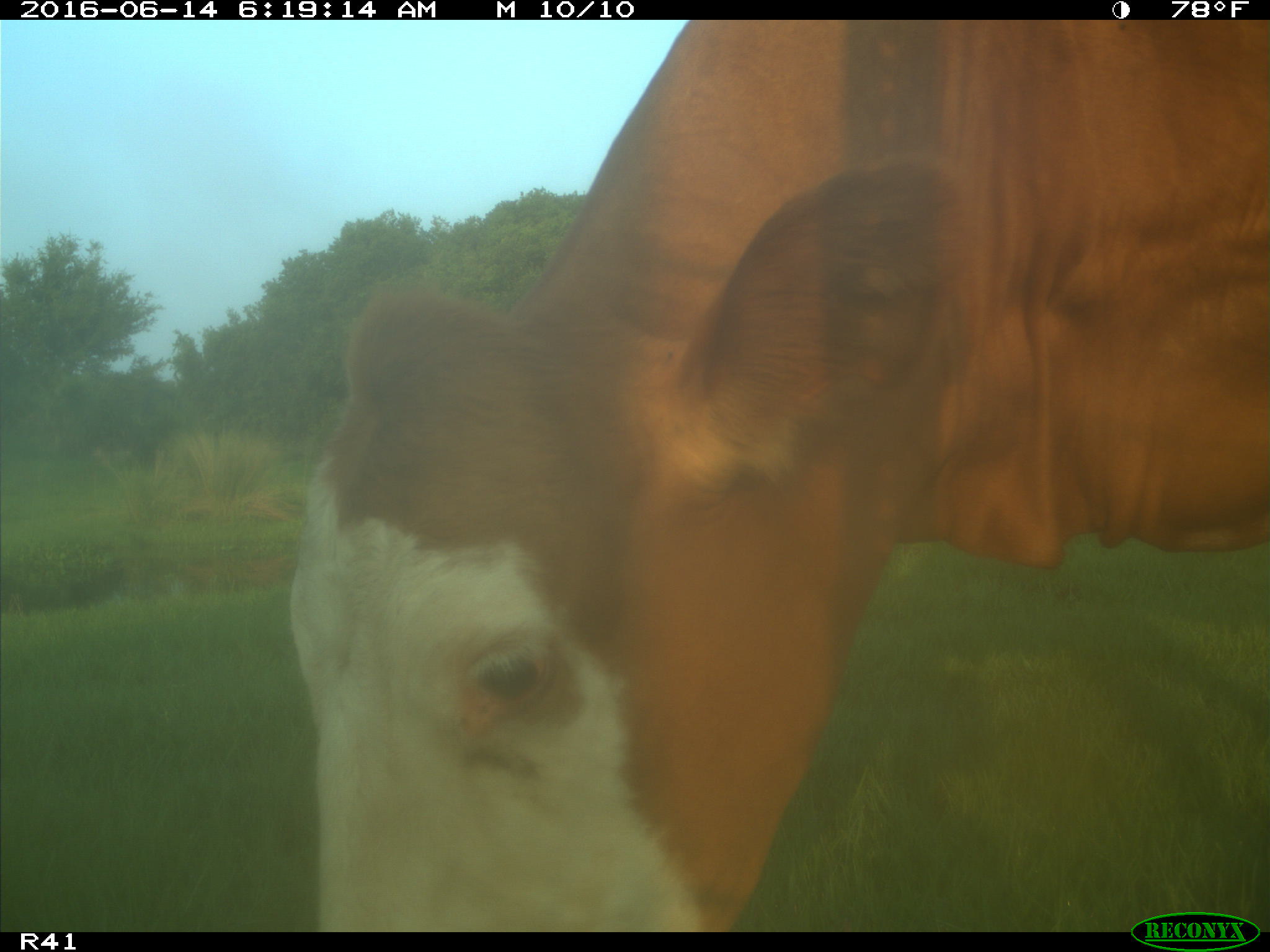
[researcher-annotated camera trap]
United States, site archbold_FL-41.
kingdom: Animalia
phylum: Chordata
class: Mammalia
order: Artiodactyla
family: Bovidae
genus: Bos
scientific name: Bos taurus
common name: domestic cow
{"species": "Bos taurus (domestic cow)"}